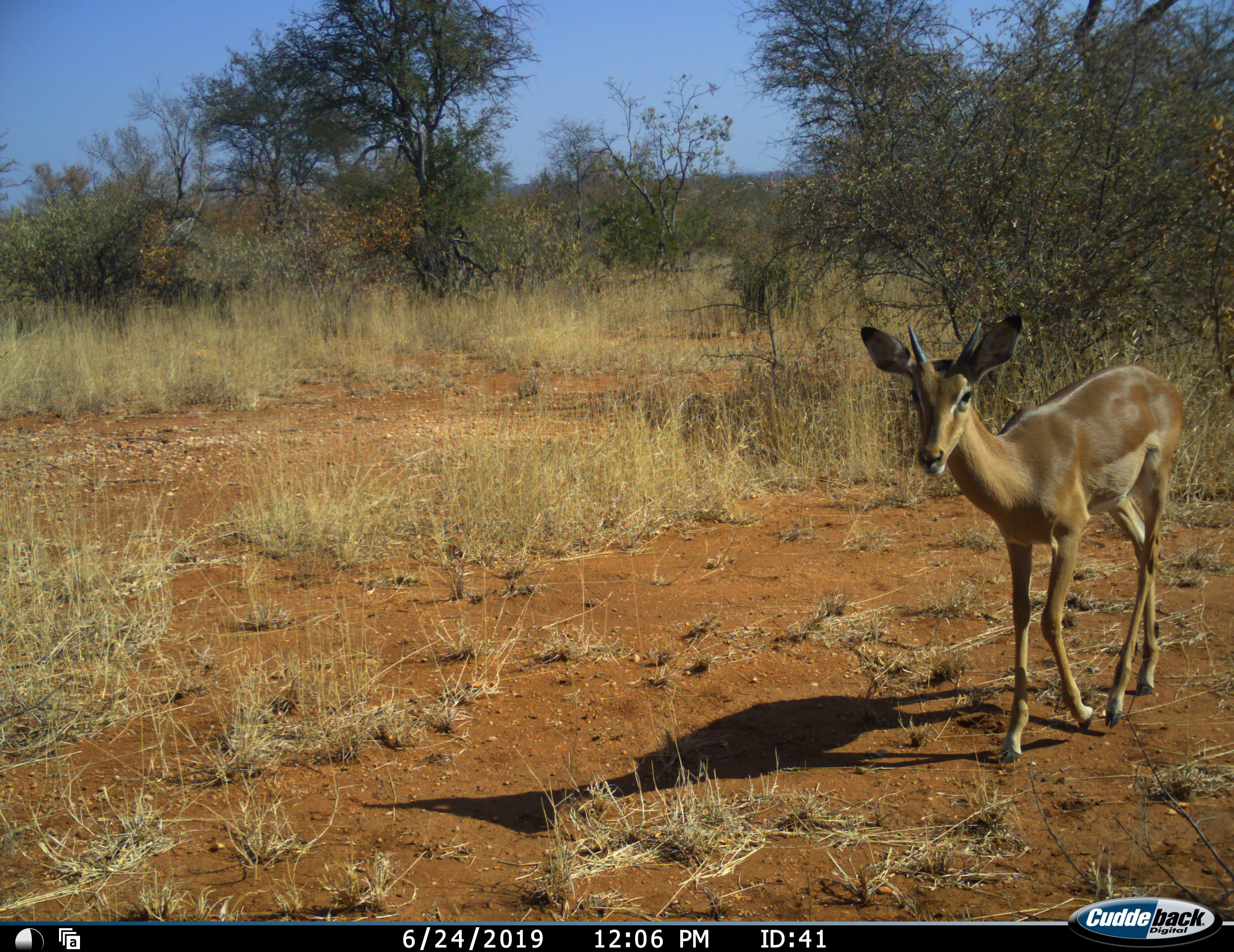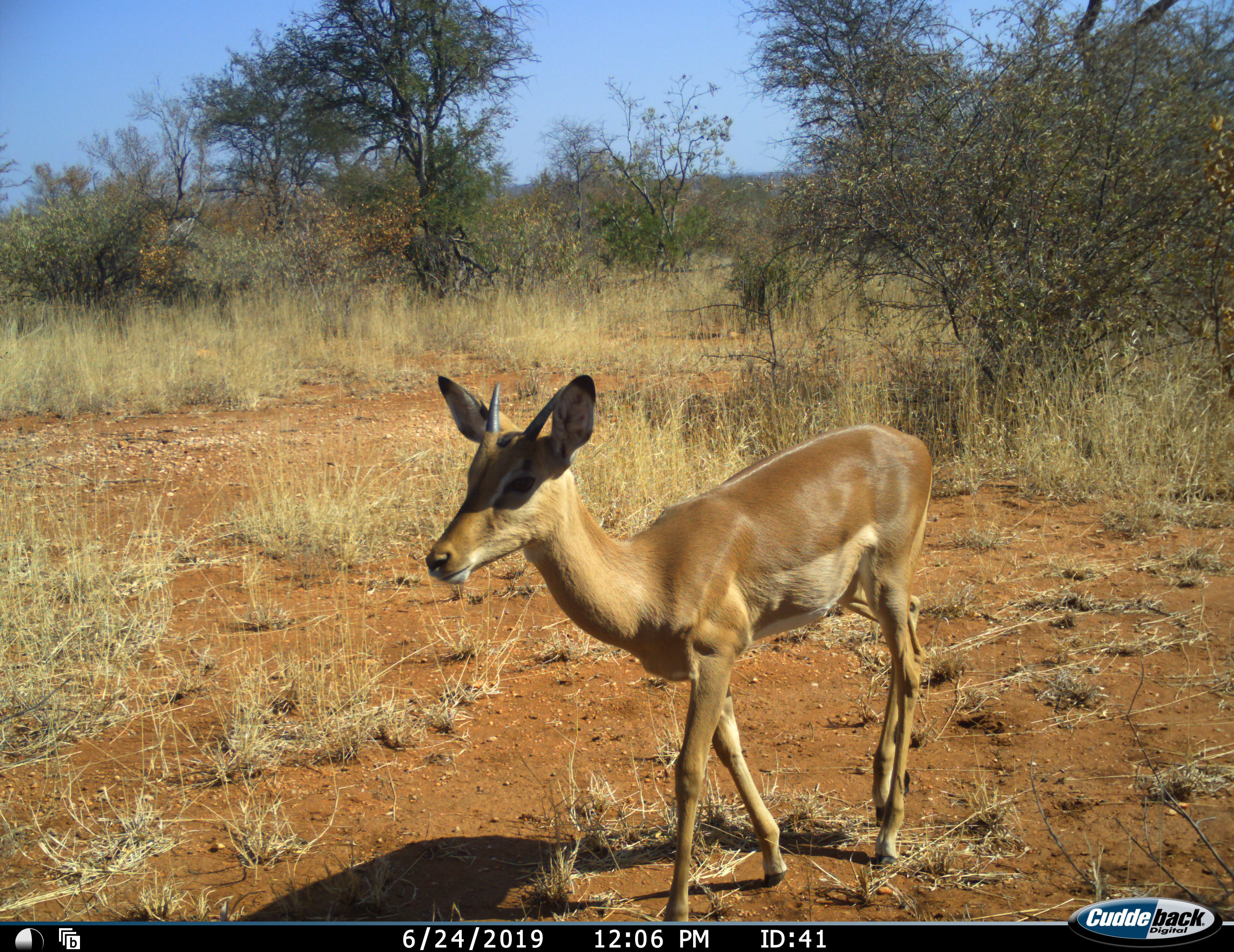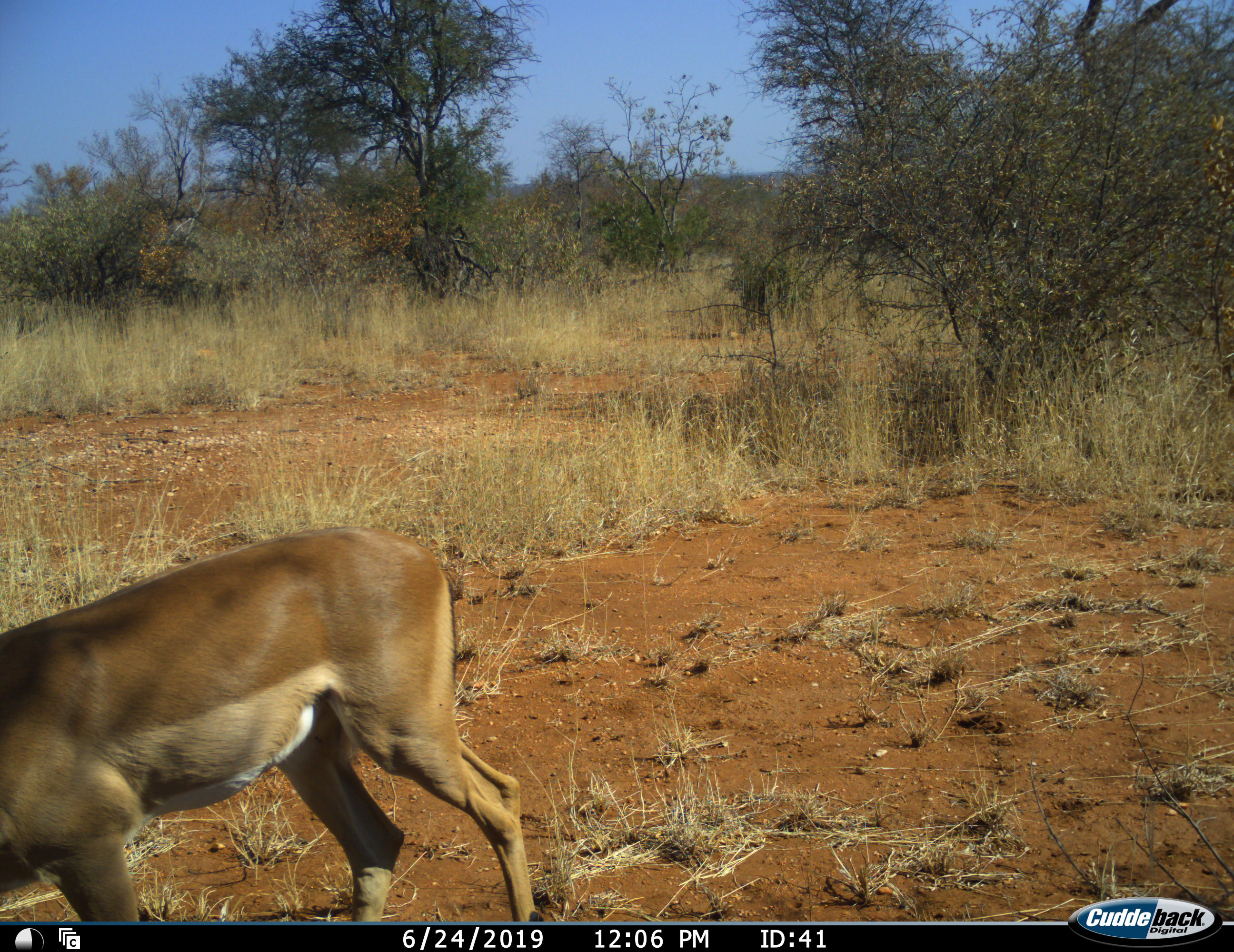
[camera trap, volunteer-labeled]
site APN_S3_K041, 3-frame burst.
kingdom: Animalia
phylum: Chordata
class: Mammalia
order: Artiodactyla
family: Bovidae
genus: Aepyceros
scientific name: Aepyceros melampus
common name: impala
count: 1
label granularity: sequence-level